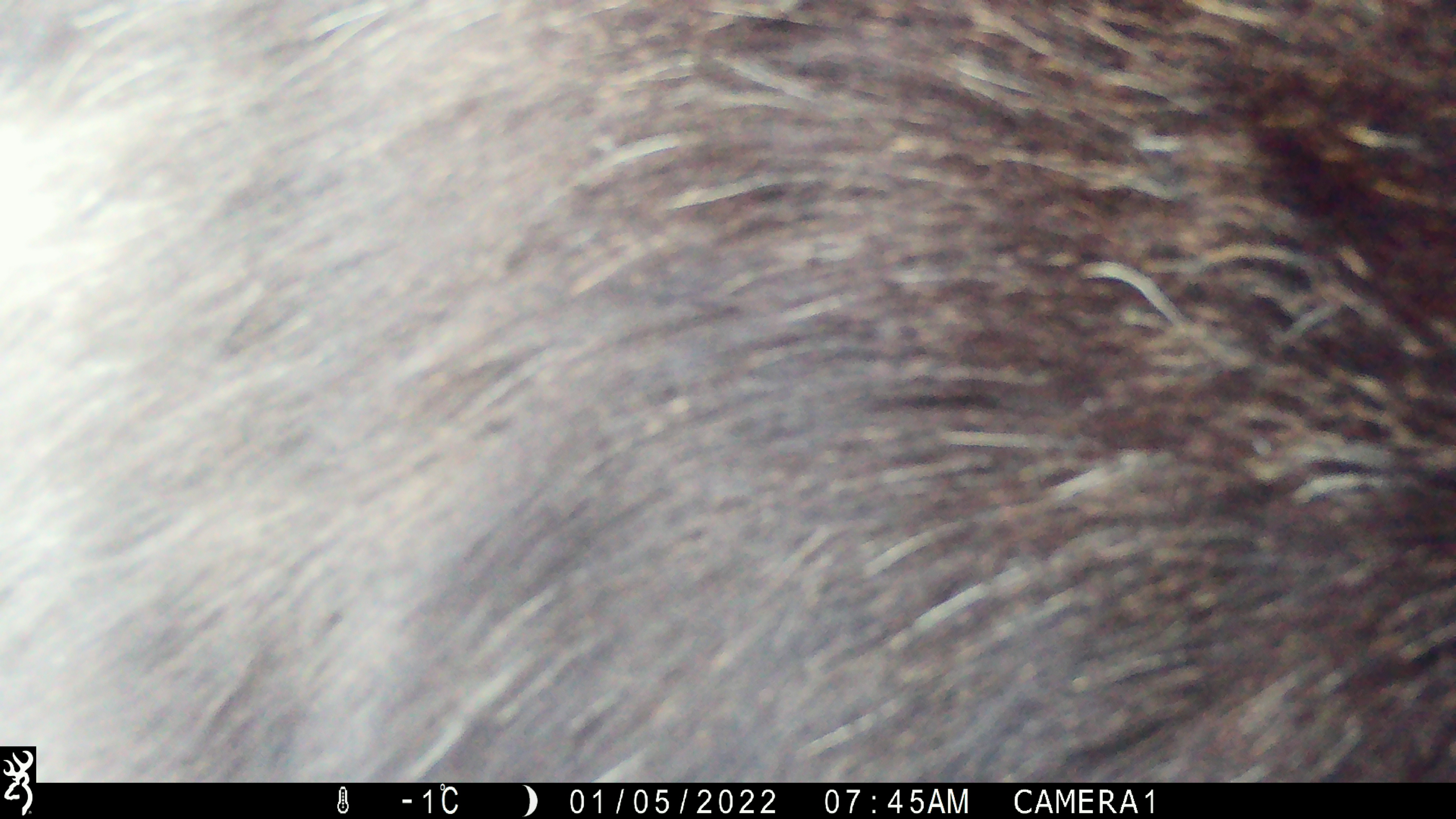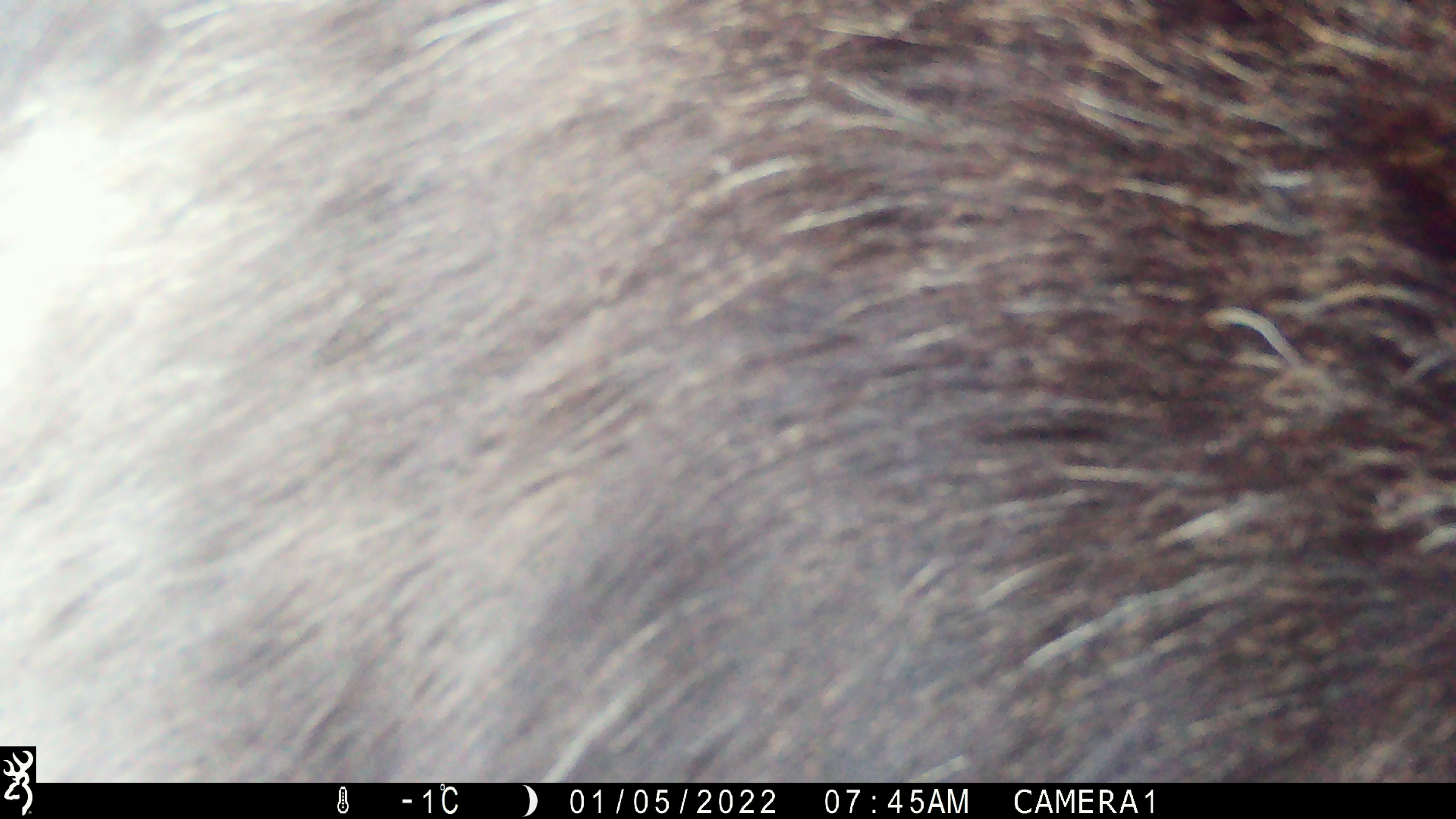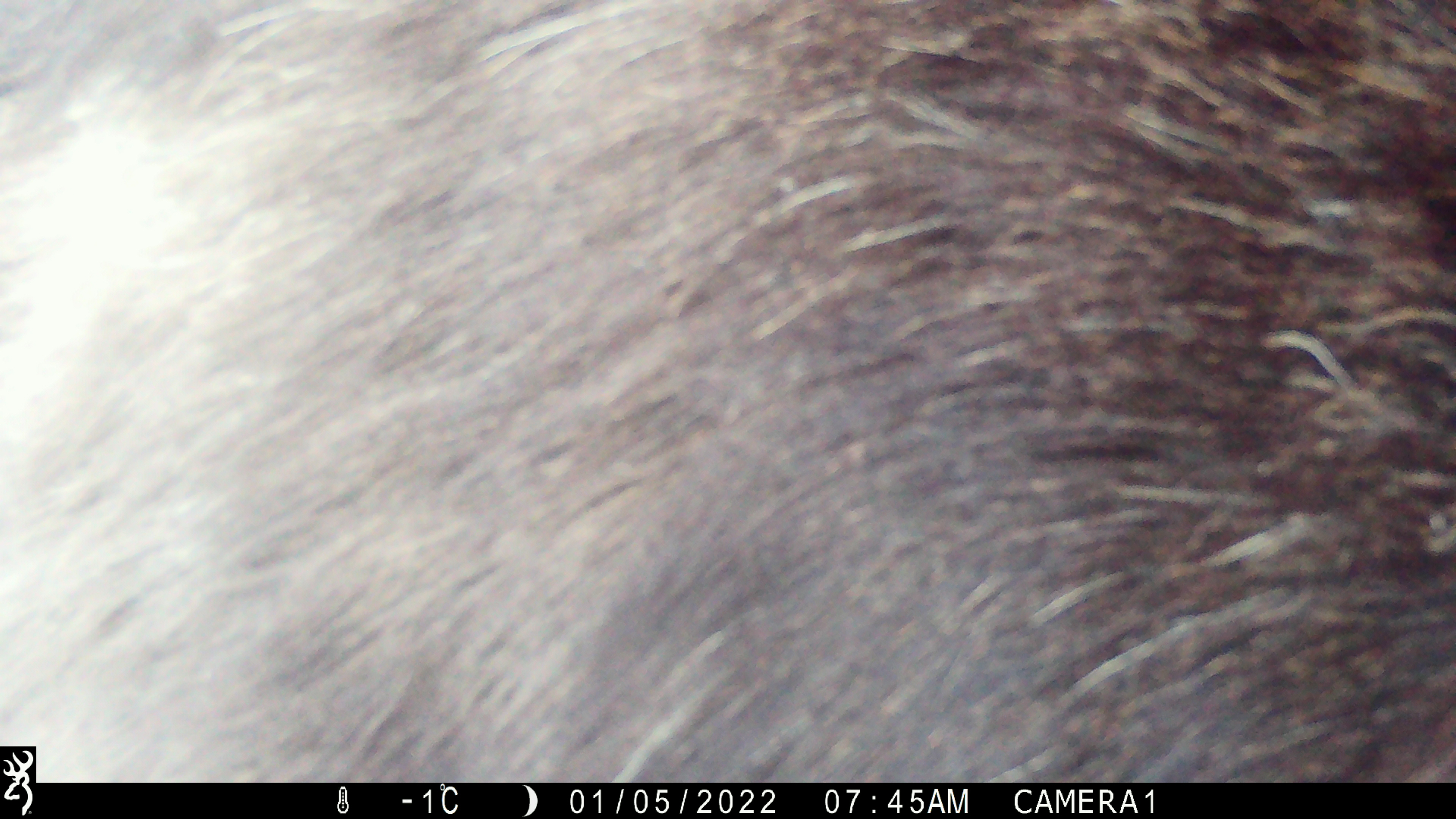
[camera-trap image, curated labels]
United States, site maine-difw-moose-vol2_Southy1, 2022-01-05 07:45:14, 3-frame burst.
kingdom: Animalia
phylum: Chordata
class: Mammalia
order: Artiodactyla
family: Cervidae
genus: Alces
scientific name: Alces alces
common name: moose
Moose (Alces alces).